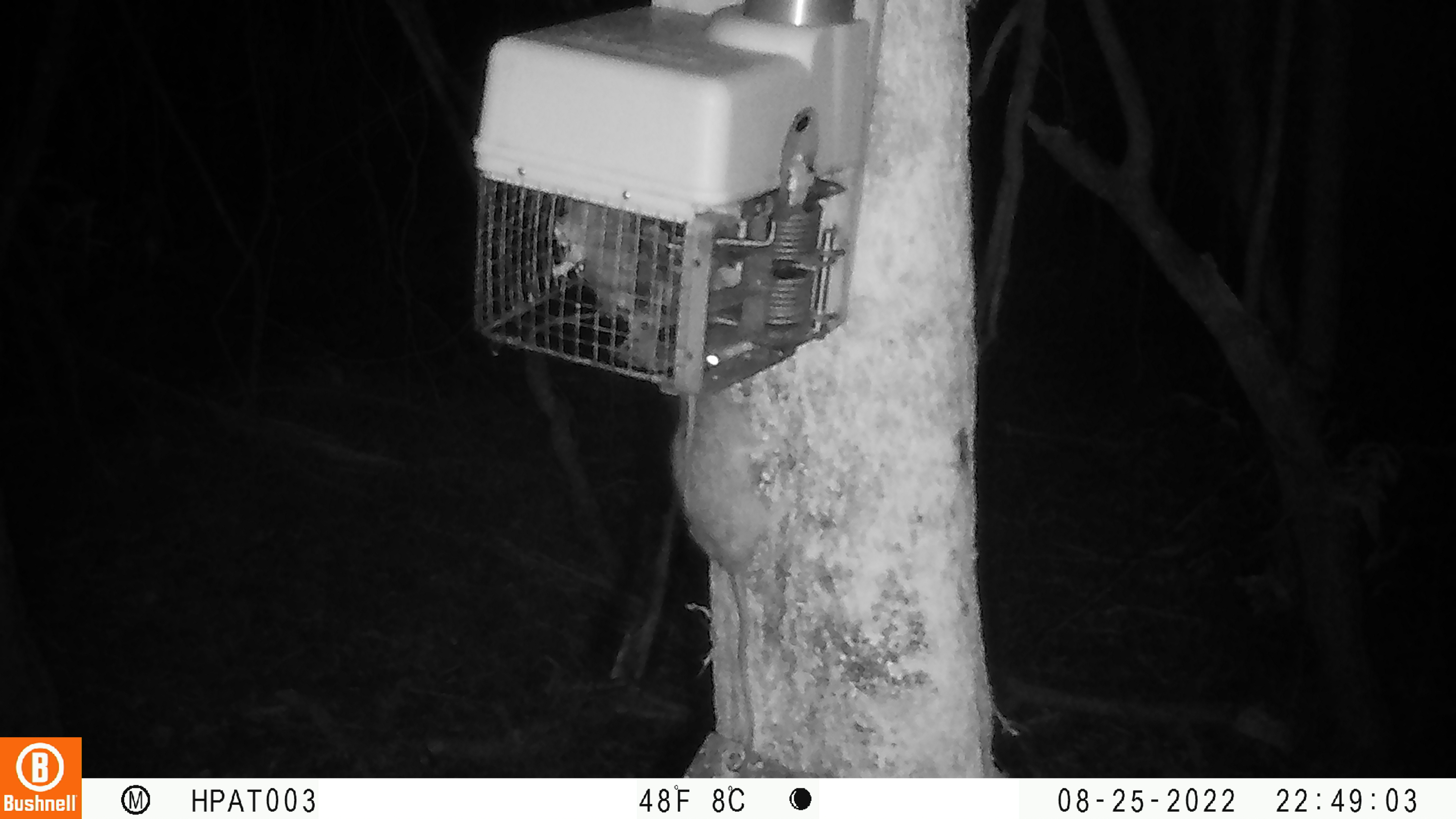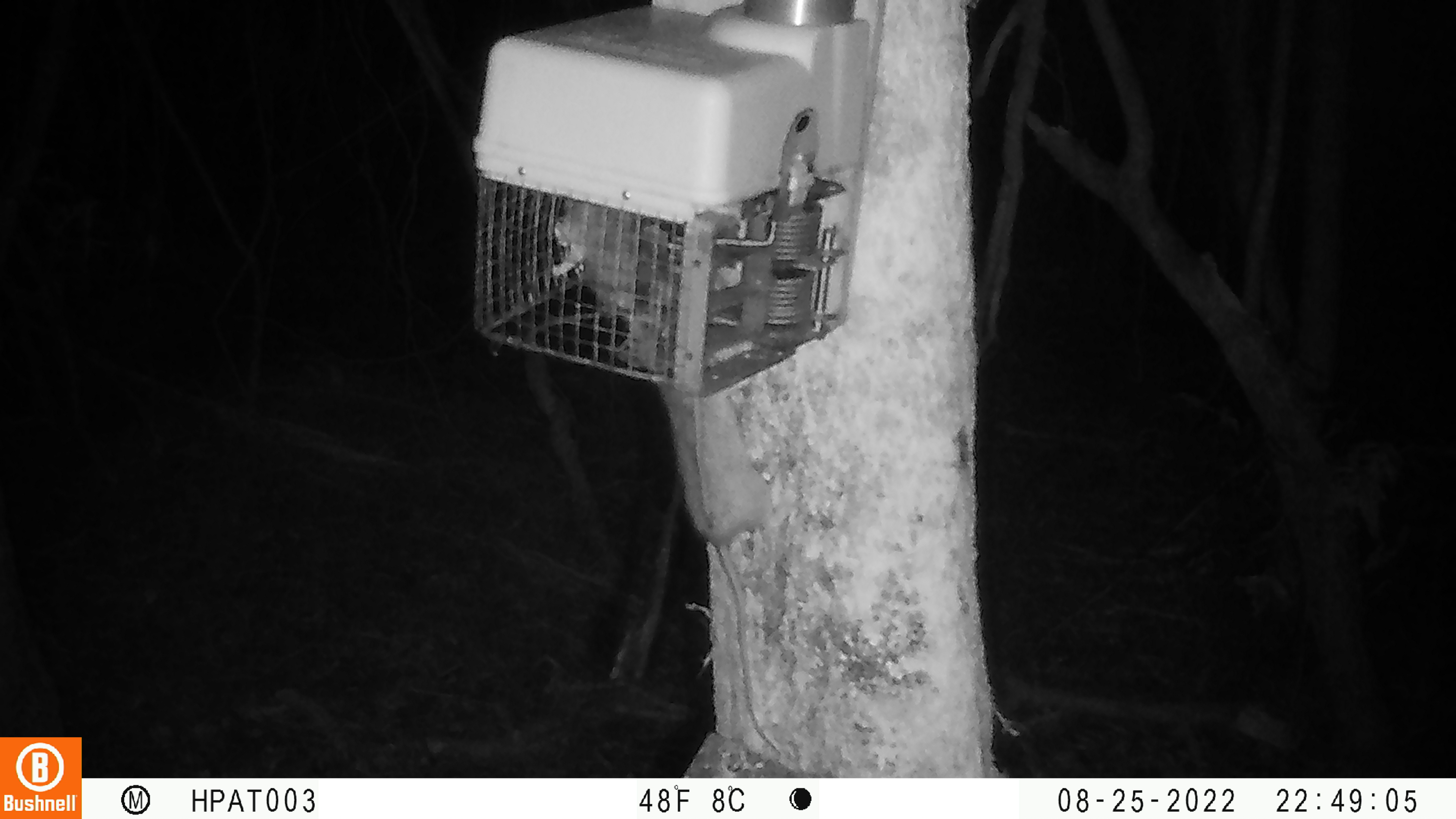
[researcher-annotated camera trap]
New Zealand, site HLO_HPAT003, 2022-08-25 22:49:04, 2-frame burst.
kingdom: Animalia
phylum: Chordata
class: Mammalia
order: Rodentia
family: Muridae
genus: Rattus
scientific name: Rattus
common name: rat